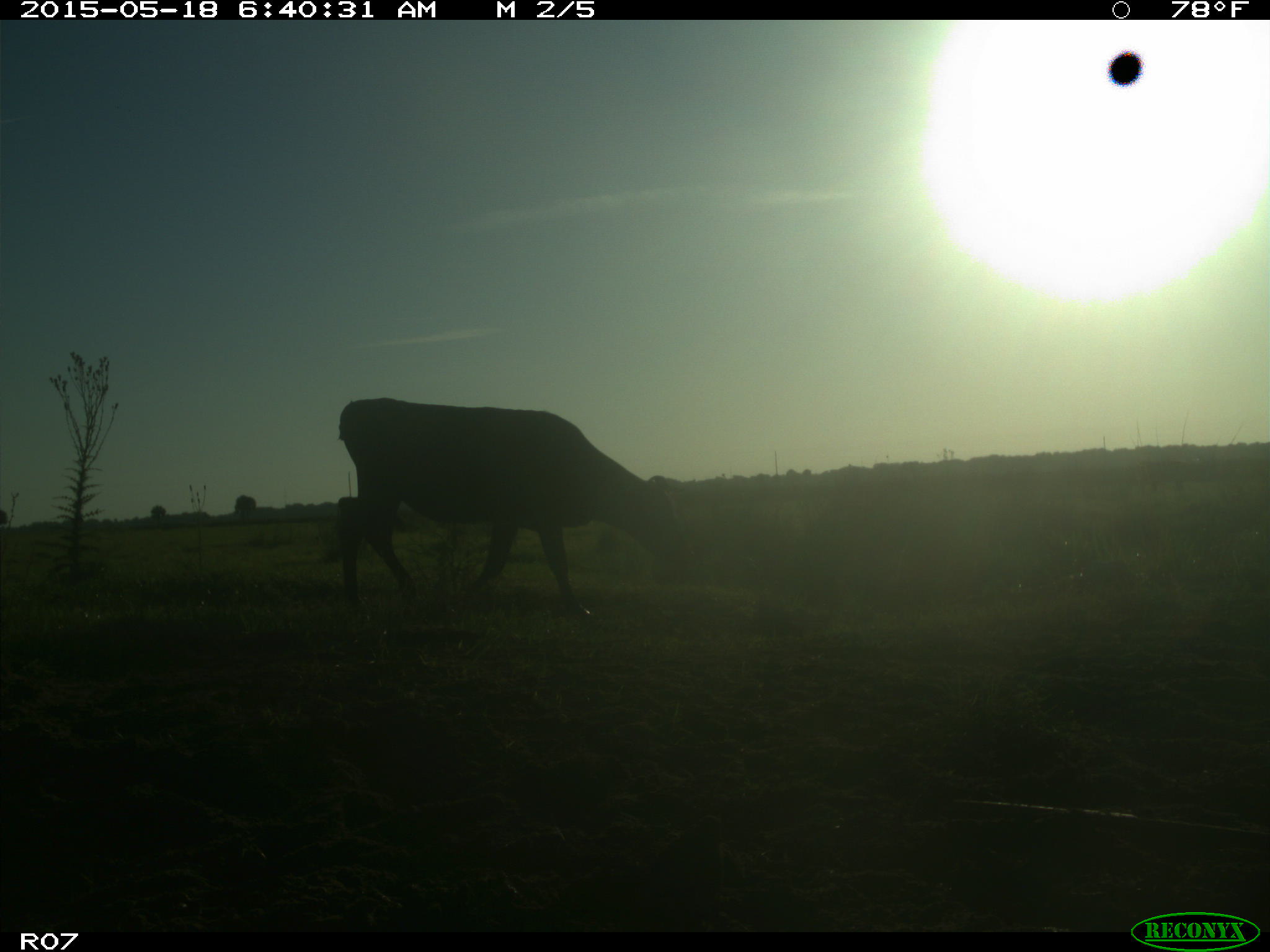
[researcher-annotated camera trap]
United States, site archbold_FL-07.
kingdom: Animalia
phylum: Chordata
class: Mammalia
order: Artiodactyla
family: Bovidae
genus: Bos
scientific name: Bos taurus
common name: domestic cow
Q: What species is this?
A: Bos taurus (domestic cow).